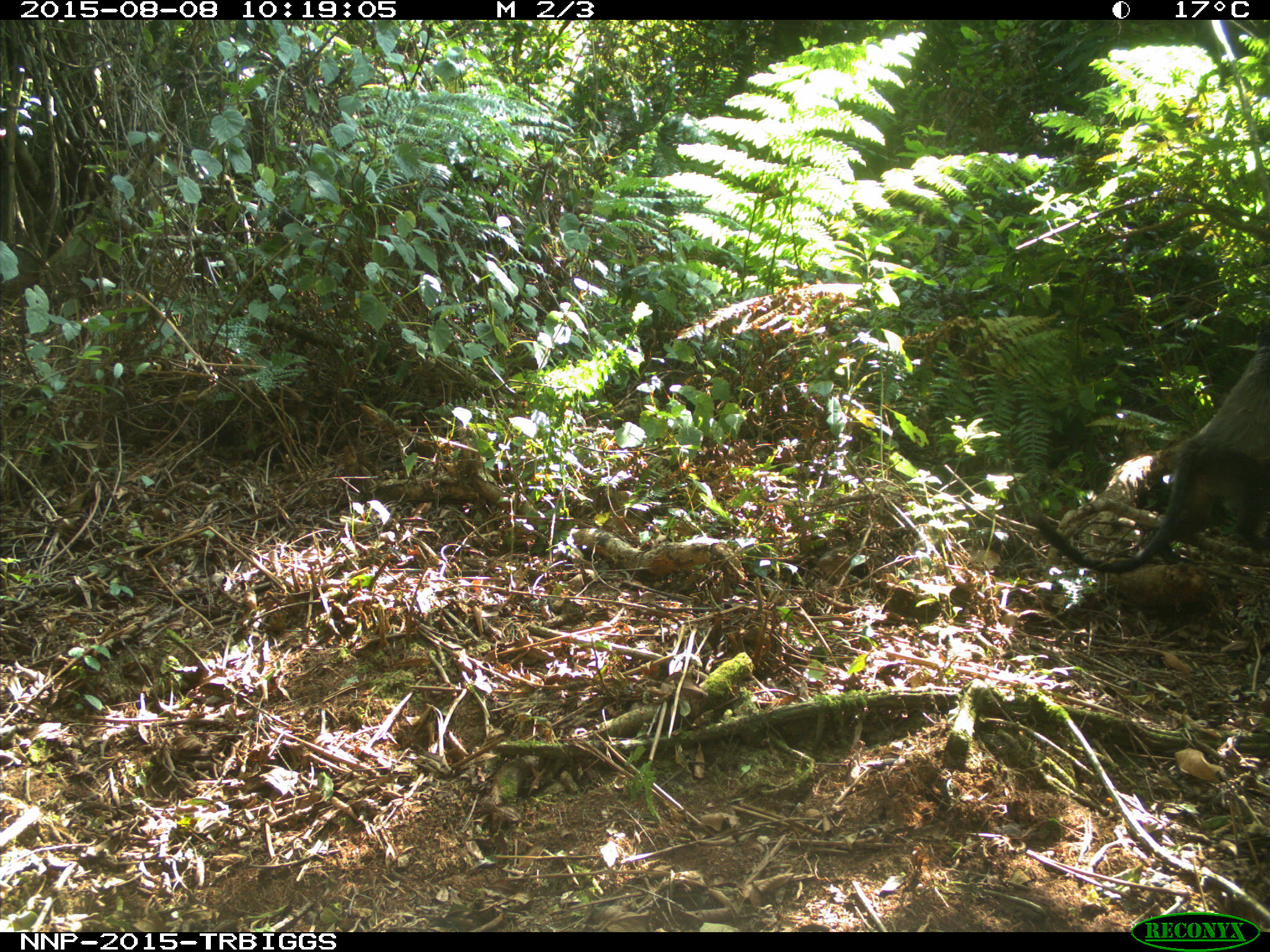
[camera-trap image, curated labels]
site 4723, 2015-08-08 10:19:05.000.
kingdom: Animalia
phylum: Chordata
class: Mammalia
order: Primates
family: Cercopithecidae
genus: Cercopithecus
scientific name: Cercopithecus mitis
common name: blue monkey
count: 1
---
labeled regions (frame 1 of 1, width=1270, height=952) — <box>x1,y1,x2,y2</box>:
cercopithecus mitis: <box>1022,342,1270,574</box>